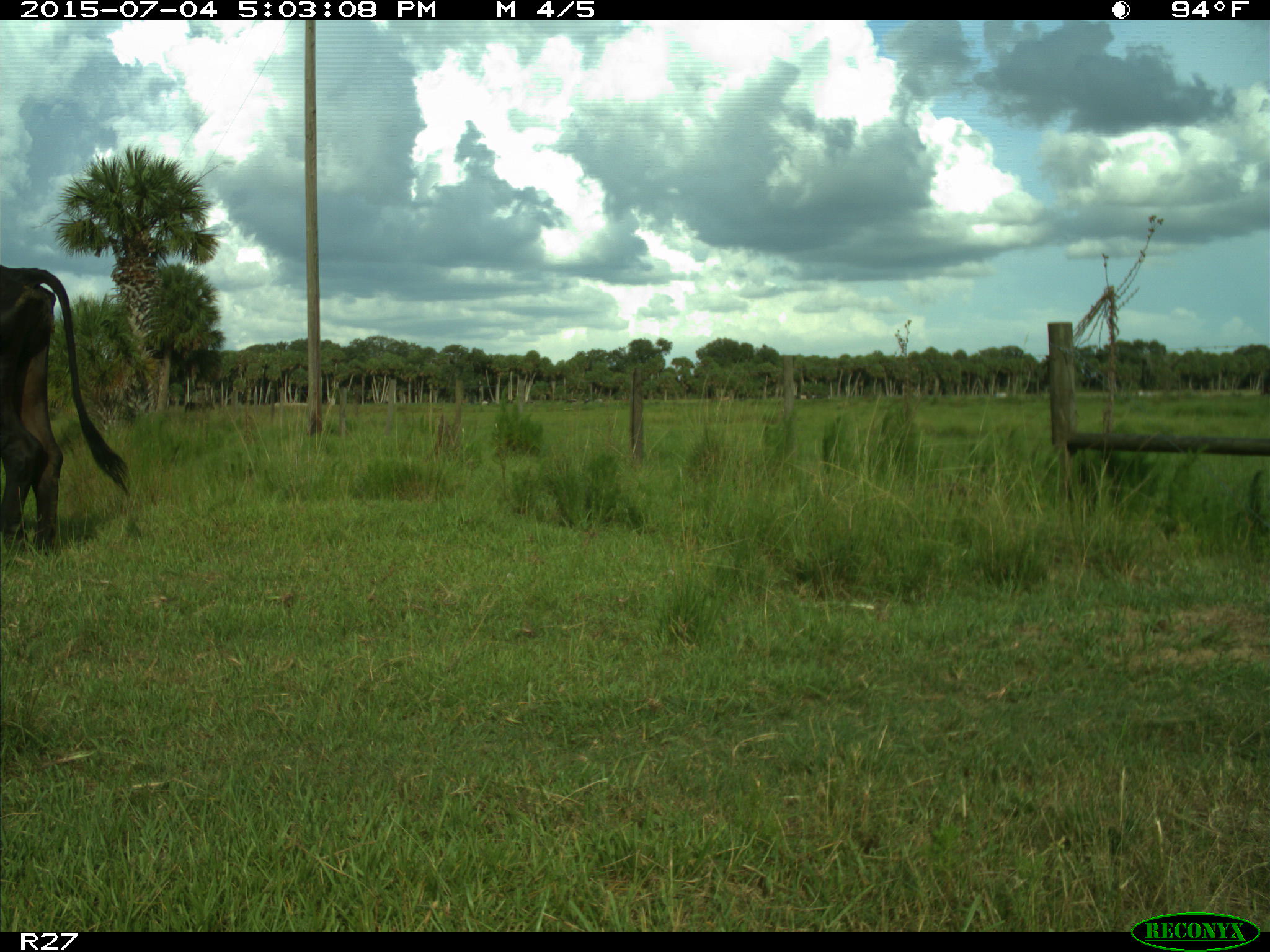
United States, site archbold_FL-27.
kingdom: Animalia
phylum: Chordata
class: Mammalia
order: Artiodactyla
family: Bovidae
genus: Bos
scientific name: Bos taurus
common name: domestic cow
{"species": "Bos taurus (domestic cow)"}